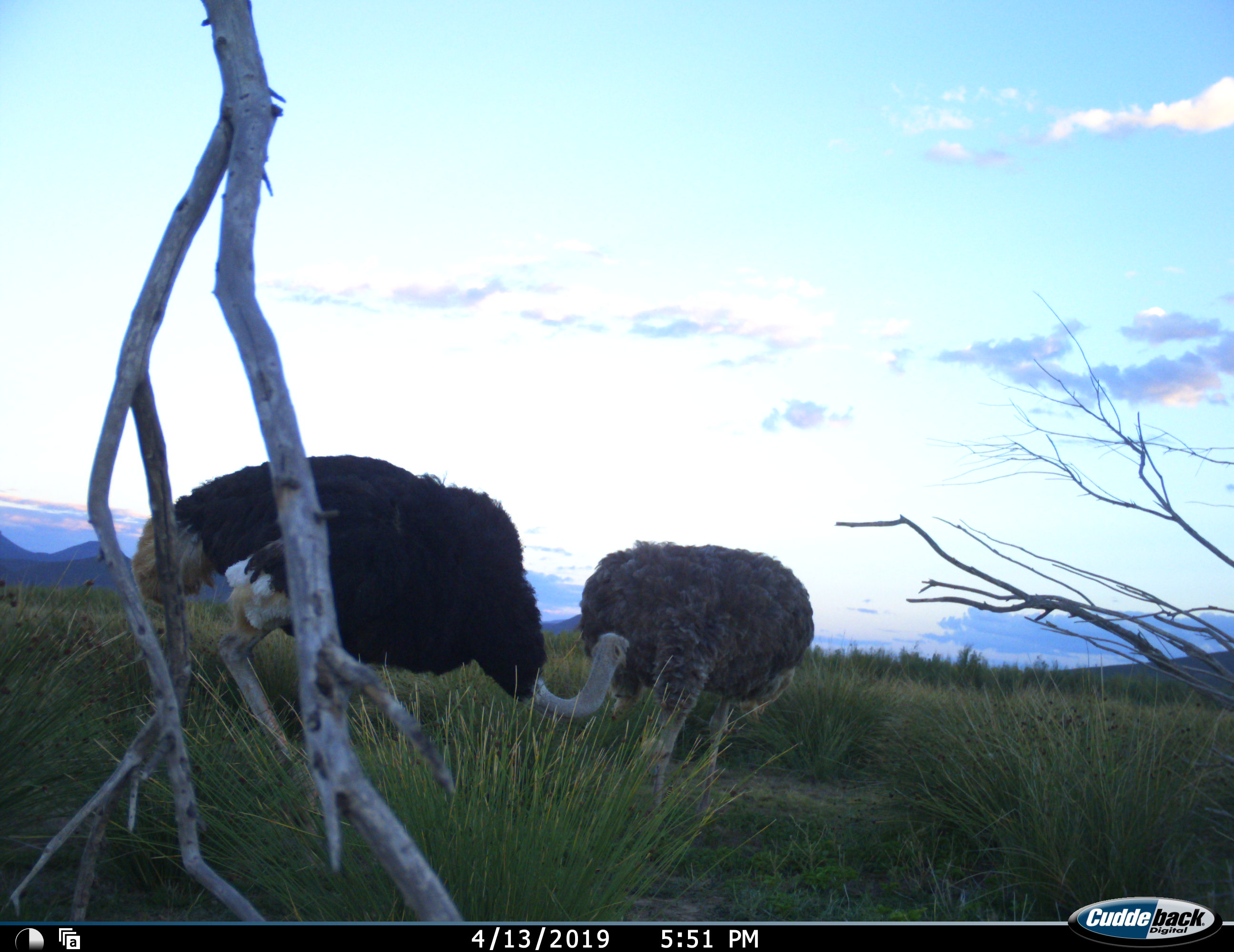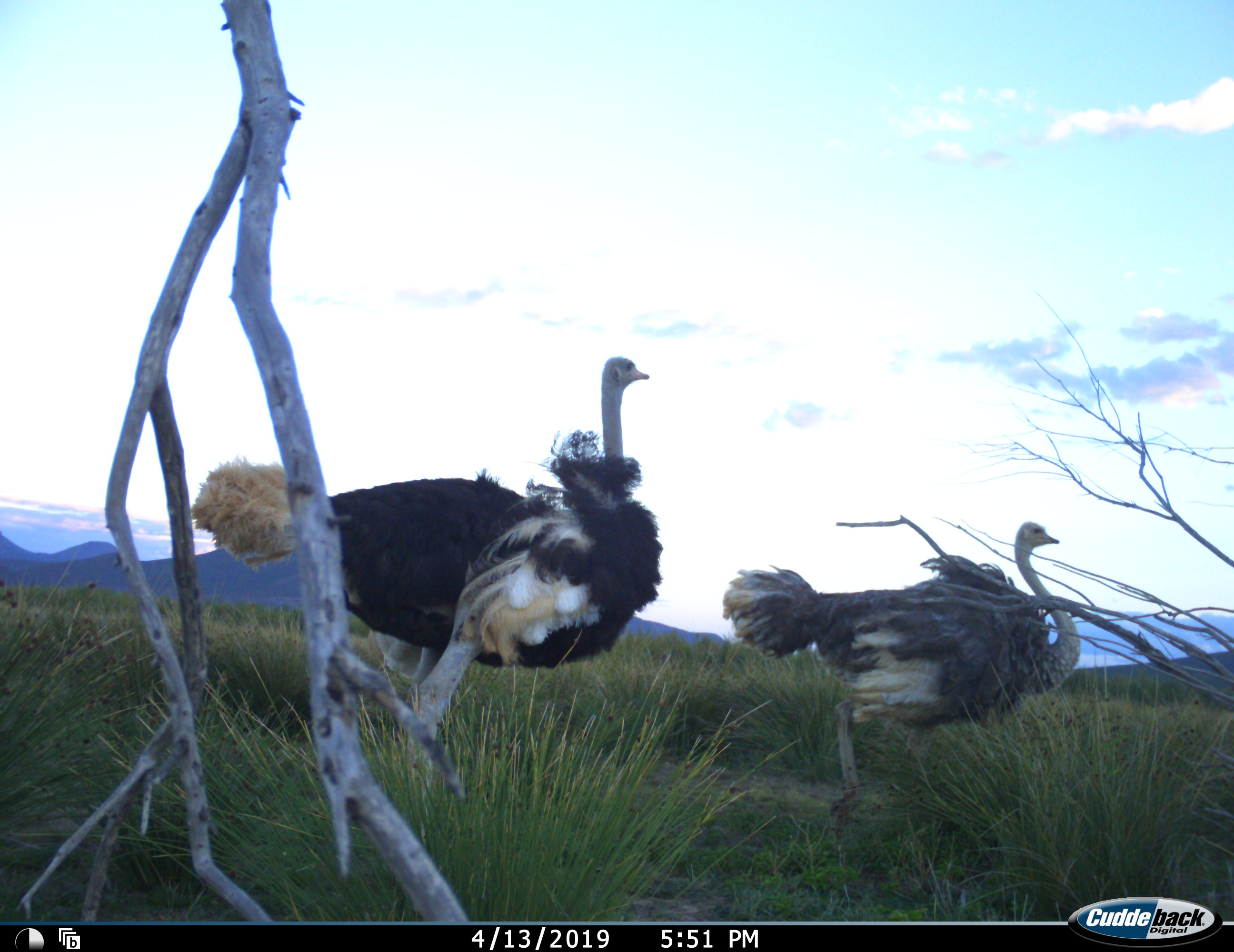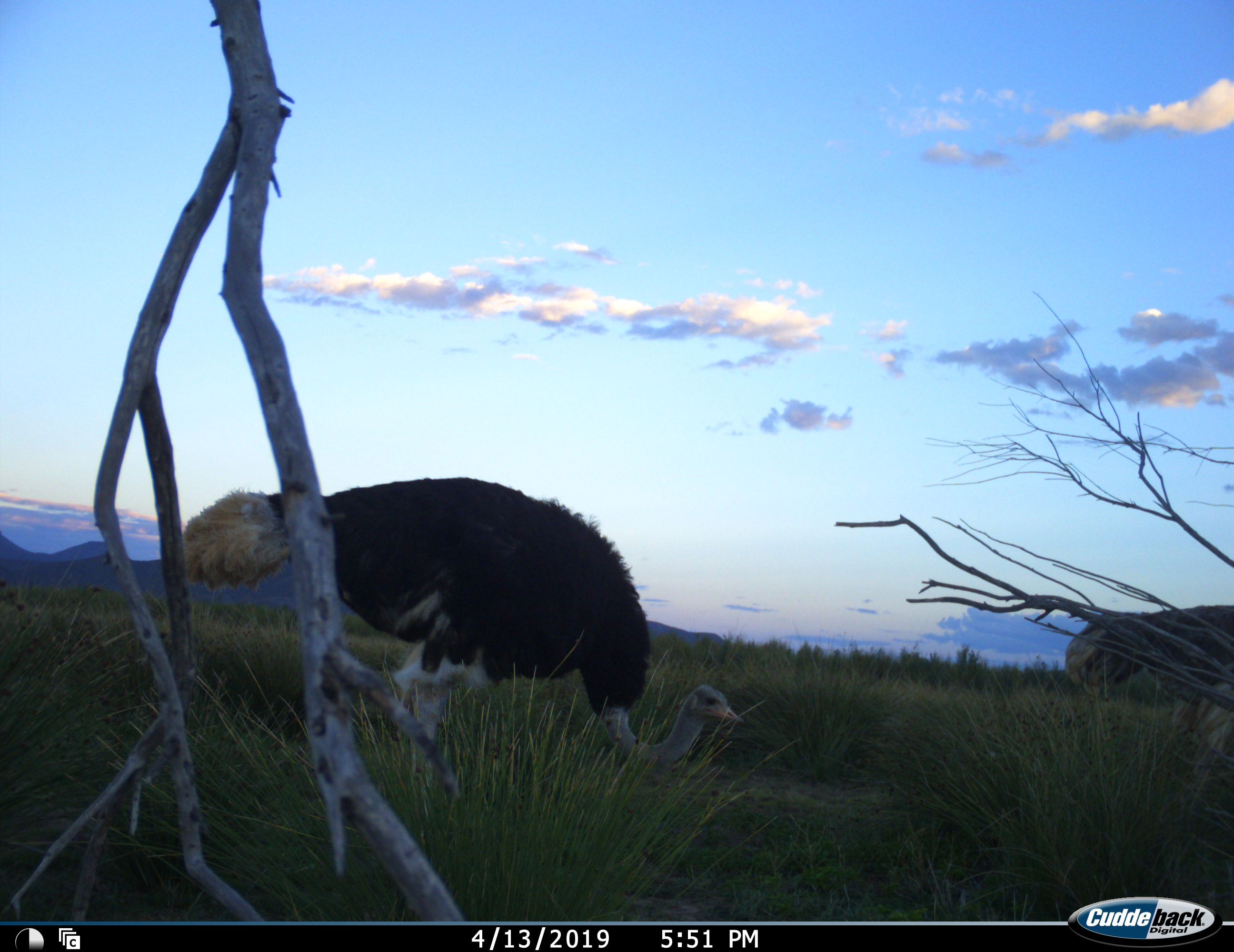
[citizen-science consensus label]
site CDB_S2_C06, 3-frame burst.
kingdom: Animalia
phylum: Chordata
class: Aves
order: Struthioniformes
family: Struthionidae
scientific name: Struthionidae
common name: ostrich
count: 2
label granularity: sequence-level